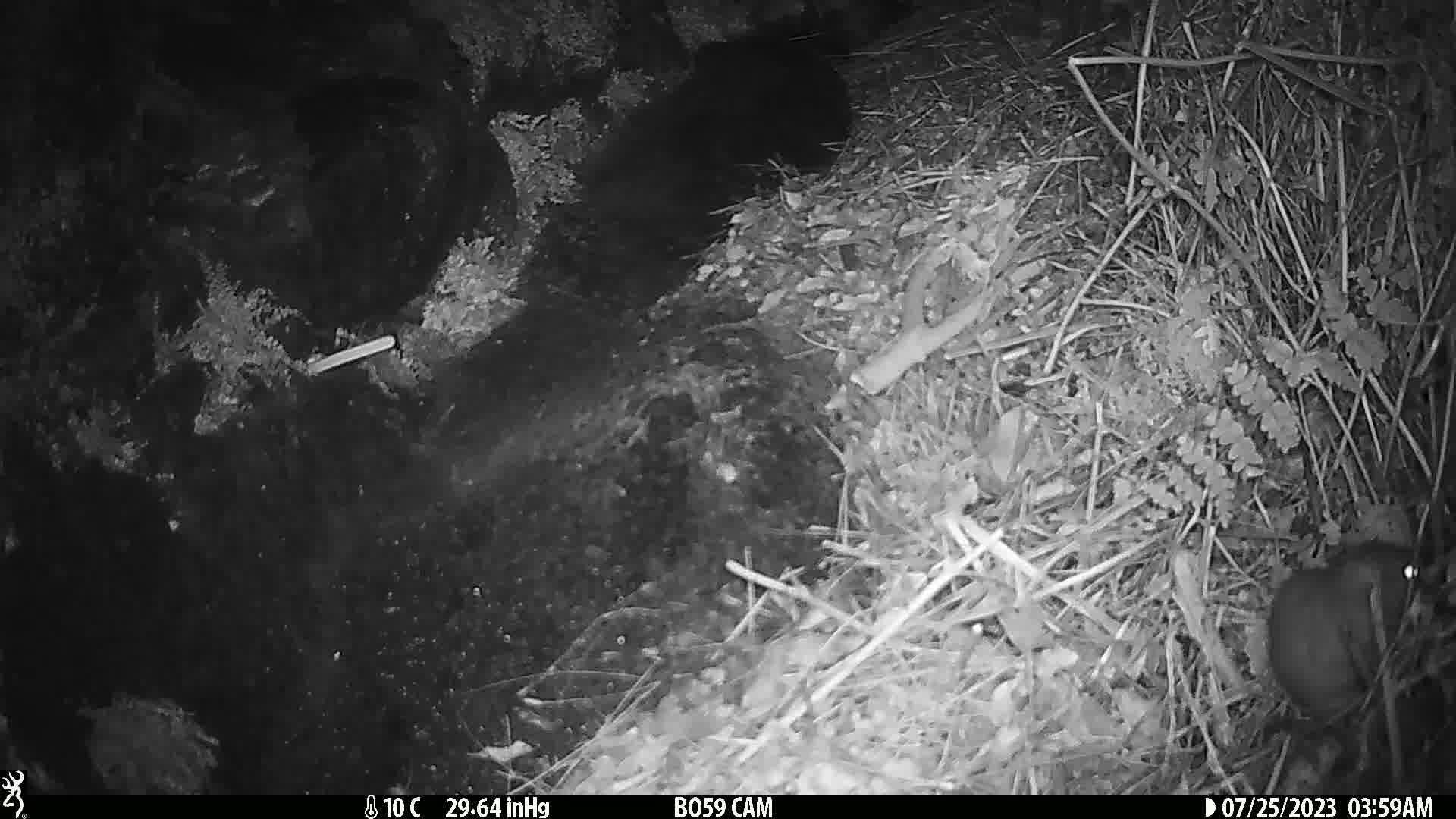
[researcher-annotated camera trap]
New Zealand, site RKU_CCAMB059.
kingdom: Animalia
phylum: Chordata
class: Mammalia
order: Rodentia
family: Muridae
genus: Rattus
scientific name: Rattus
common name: rat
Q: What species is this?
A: Rat (Rattus).